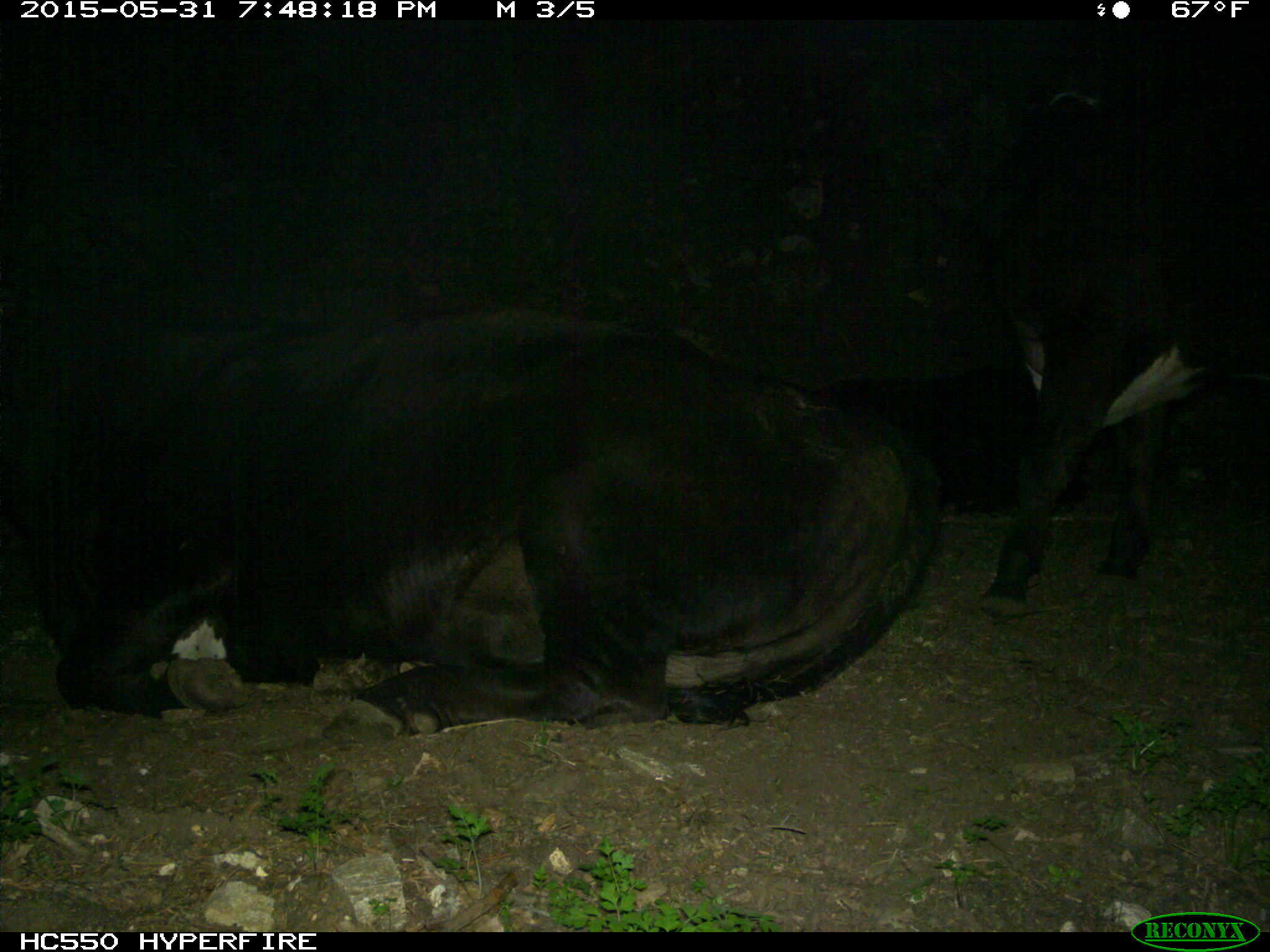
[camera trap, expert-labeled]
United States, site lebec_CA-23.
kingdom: Animalia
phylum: Chordata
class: Mammalia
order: Artiodactyla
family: Bovidae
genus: Bos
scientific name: Bos taurus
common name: domestic cow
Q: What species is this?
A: Bos taurus (domestic cow).